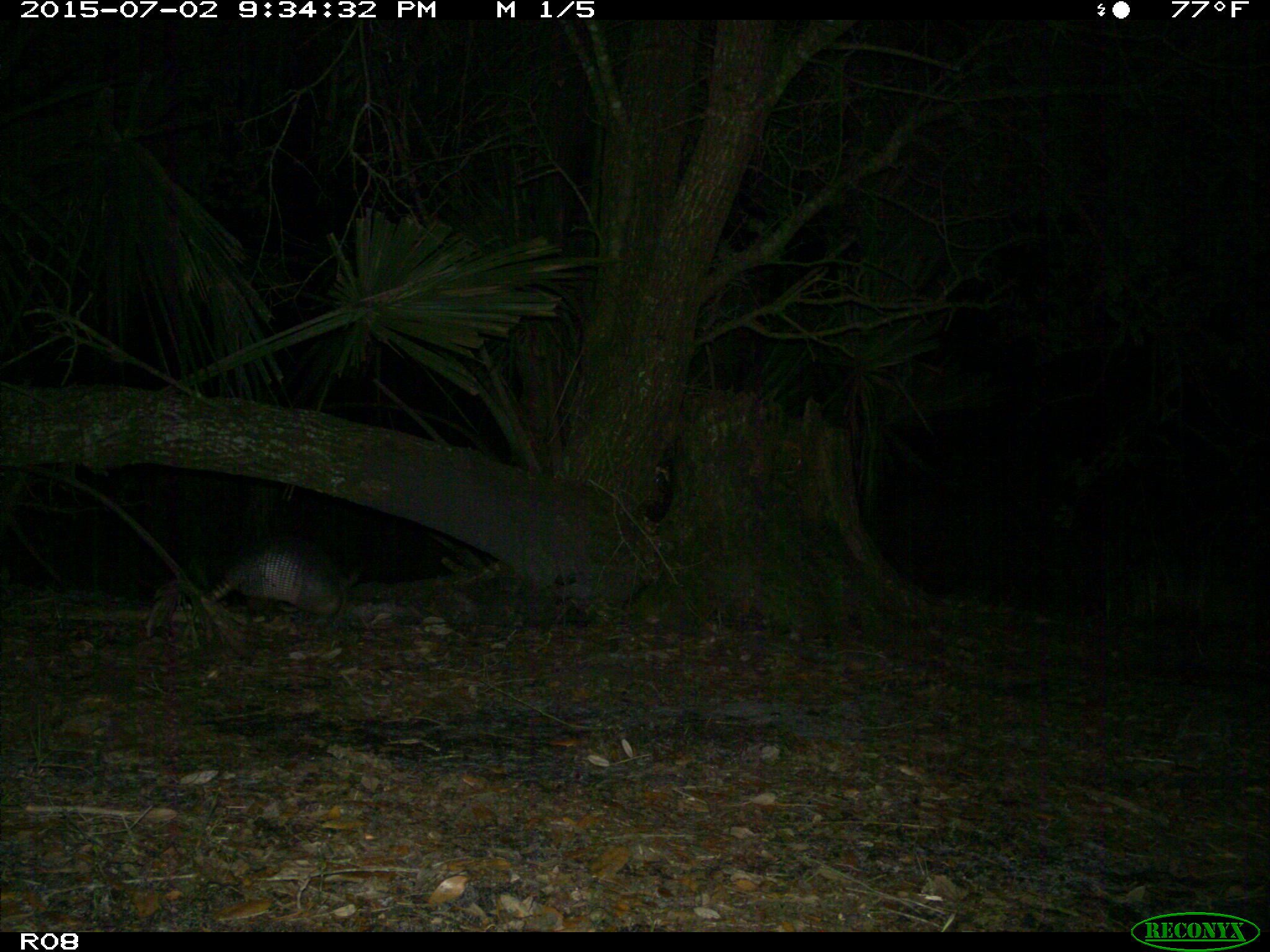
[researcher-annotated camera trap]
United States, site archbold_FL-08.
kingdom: Animalia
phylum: Chordata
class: Mammalia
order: Cingulata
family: Dasypodidae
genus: Dasypus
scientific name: Dasypus novemcinctus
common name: nine-banded armadillo